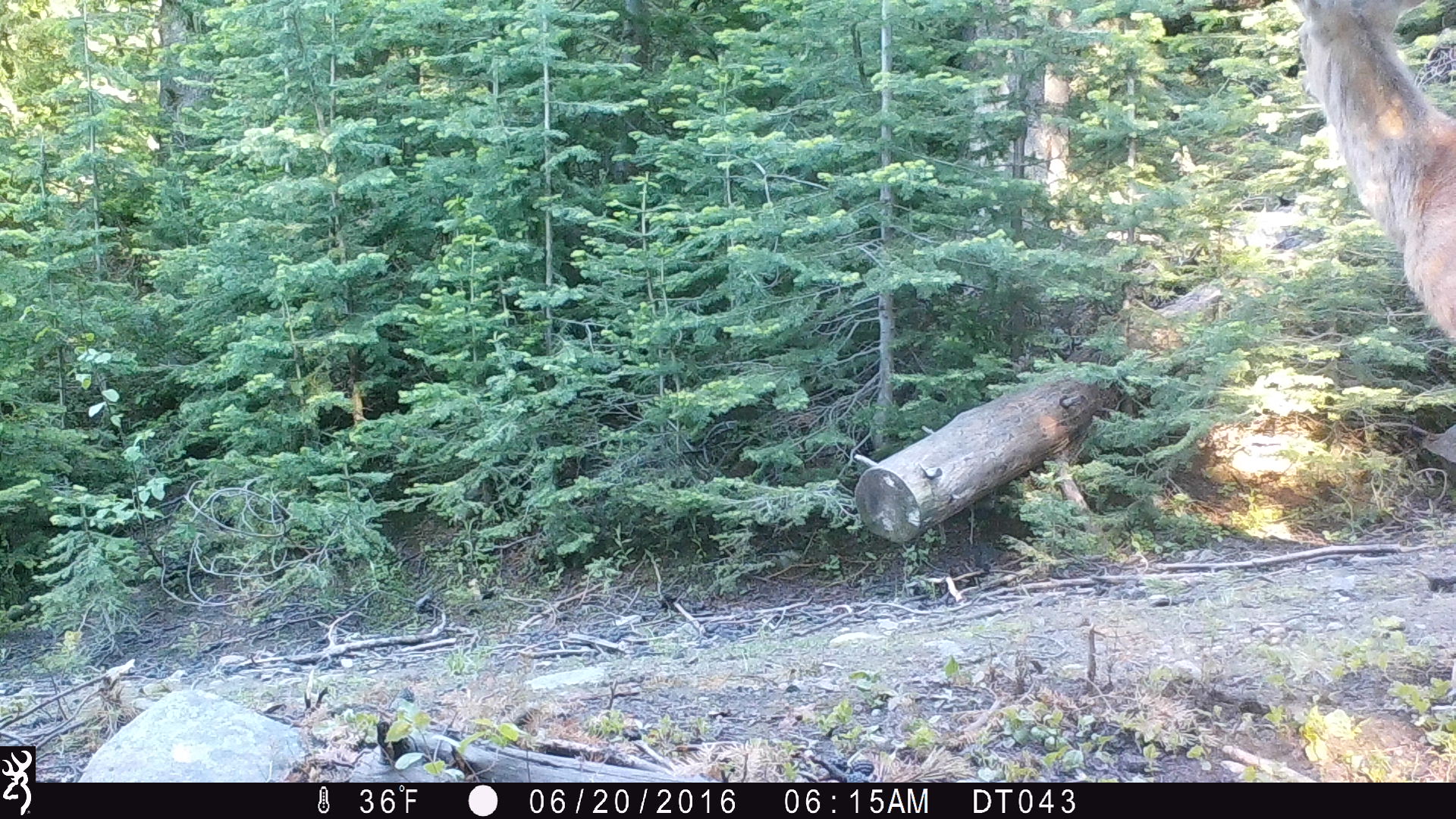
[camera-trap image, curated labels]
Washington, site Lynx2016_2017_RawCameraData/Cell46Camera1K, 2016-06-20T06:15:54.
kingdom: Animalia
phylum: Chordata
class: Mammalia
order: Artiodactyla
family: Cervidae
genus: Cervus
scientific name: Cervus canadensis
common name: elk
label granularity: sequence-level